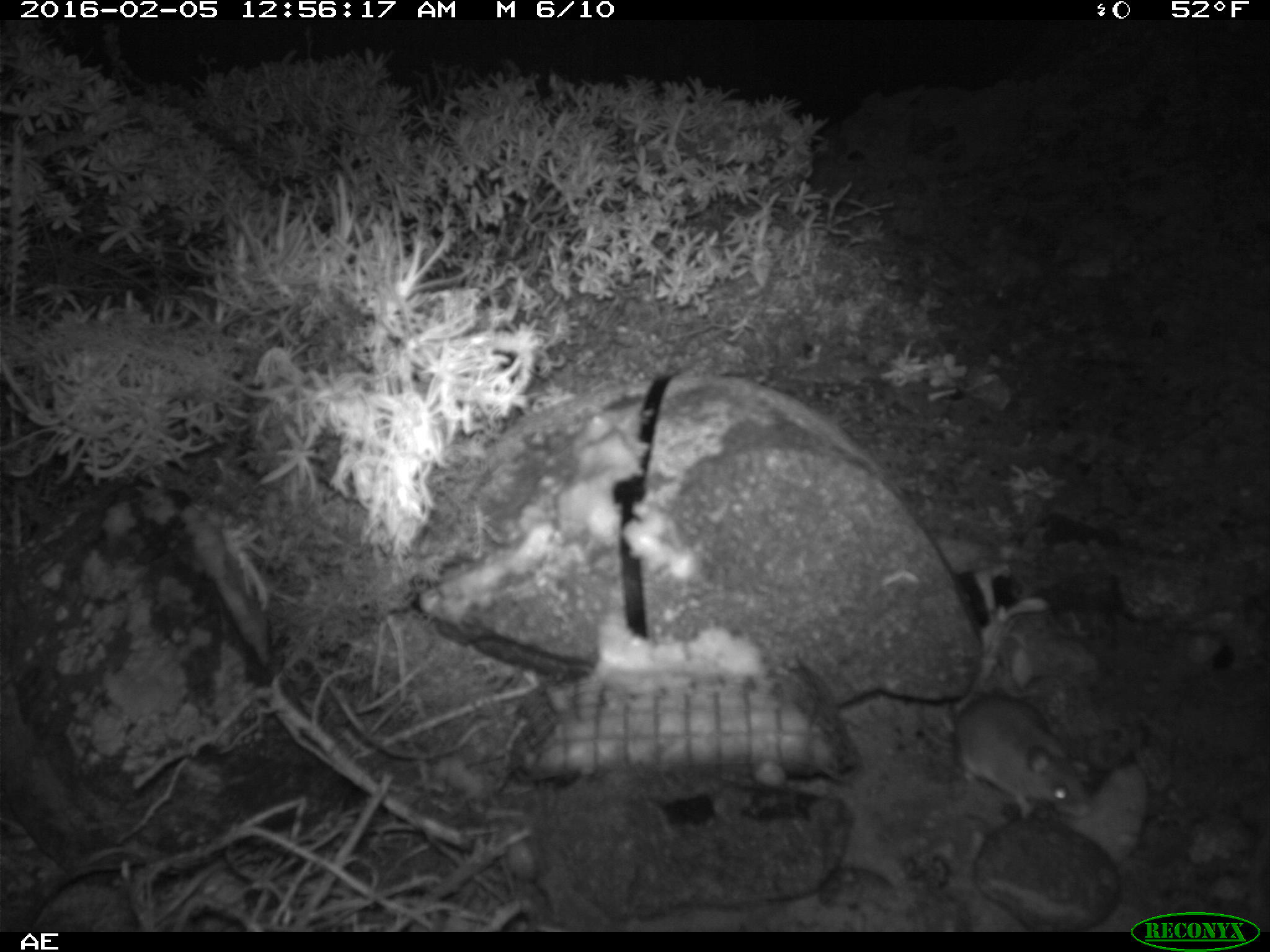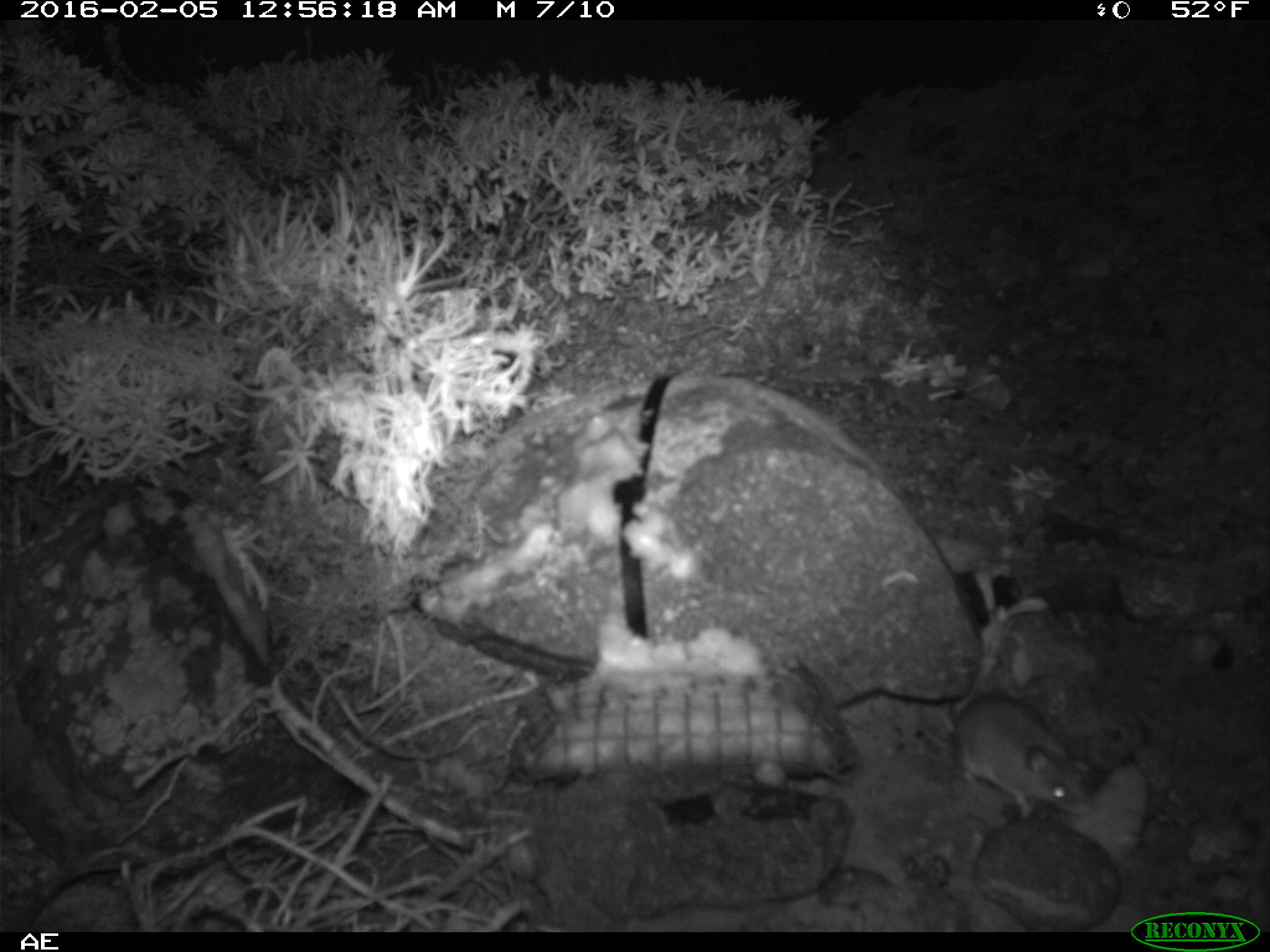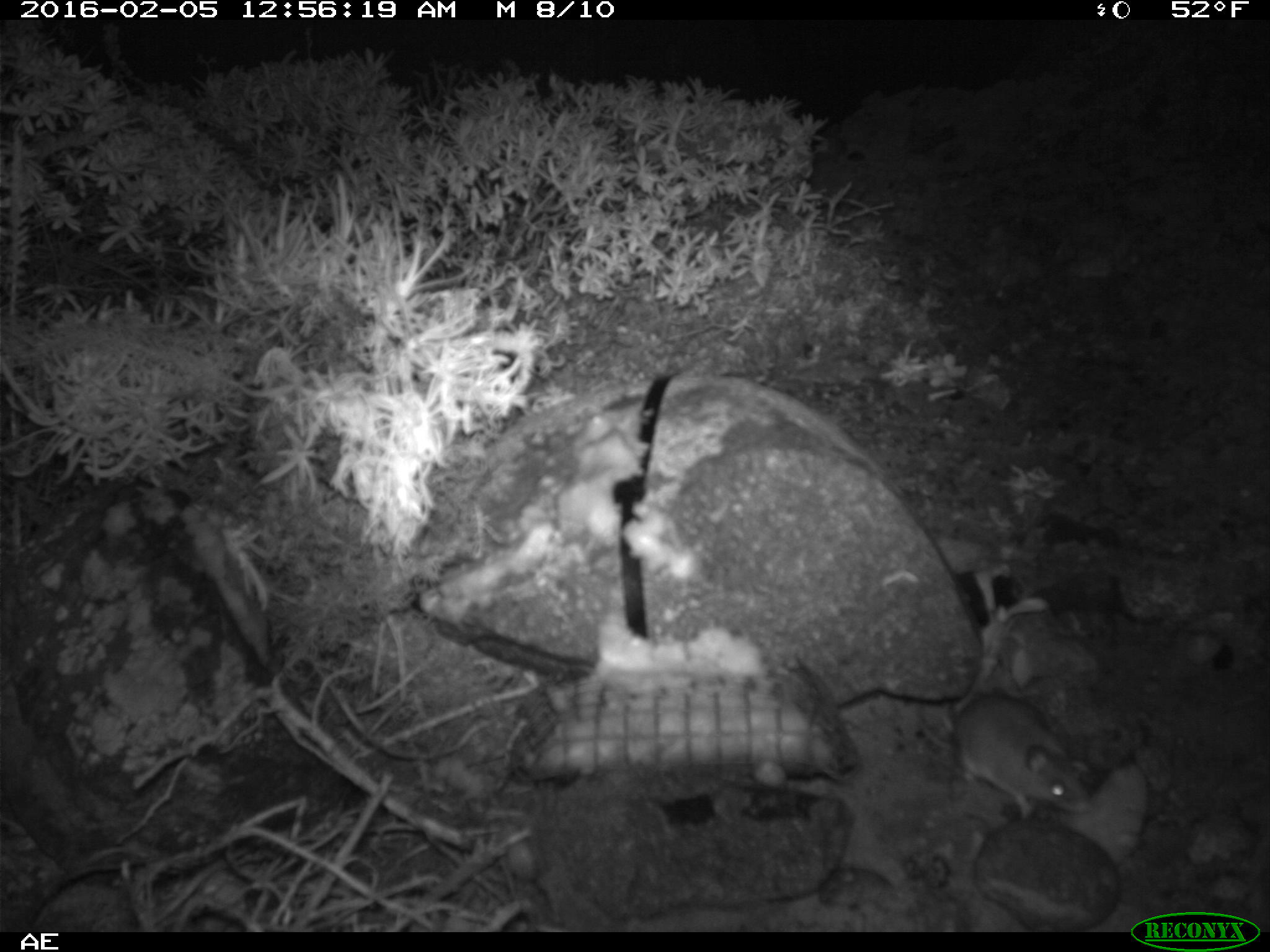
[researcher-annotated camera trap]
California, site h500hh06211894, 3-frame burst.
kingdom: Animalia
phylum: Chordata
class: Mammalia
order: Rodentia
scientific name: Rodentia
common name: rodent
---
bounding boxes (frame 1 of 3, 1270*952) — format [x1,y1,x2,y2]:
rodent: [913,694,1095,821]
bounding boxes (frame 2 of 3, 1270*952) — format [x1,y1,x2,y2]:
rodent: [953,694,1092,816]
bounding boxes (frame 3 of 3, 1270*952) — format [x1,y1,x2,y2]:
rodent: [915,694,1093,823]